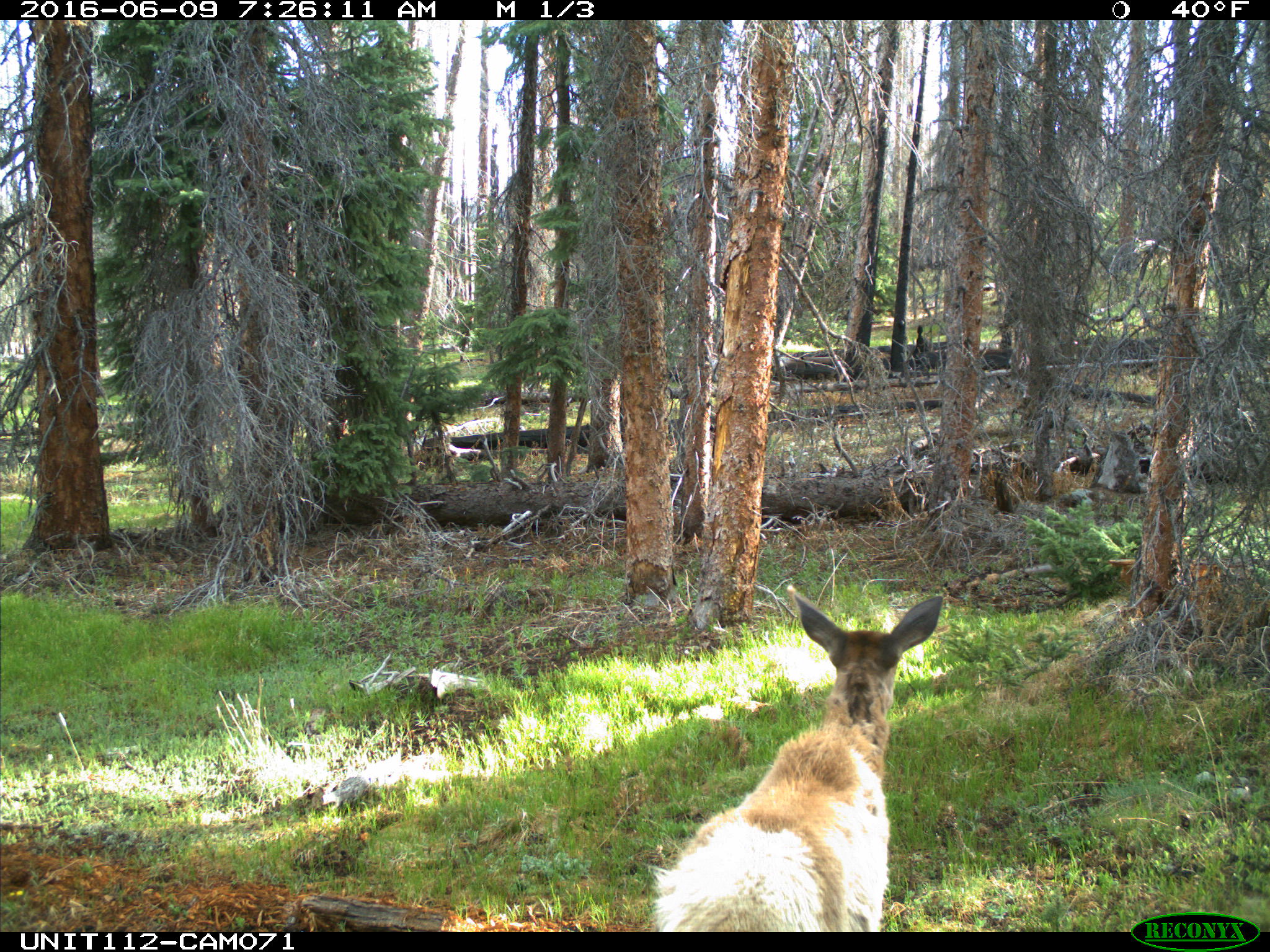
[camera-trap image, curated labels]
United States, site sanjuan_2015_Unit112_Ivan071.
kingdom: Animalia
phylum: Chordata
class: Mammalia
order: Artiodactyla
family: Cervidae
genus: Cervus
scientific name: Cervus elaphus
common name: red deer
Cervus elaphus (red deer).